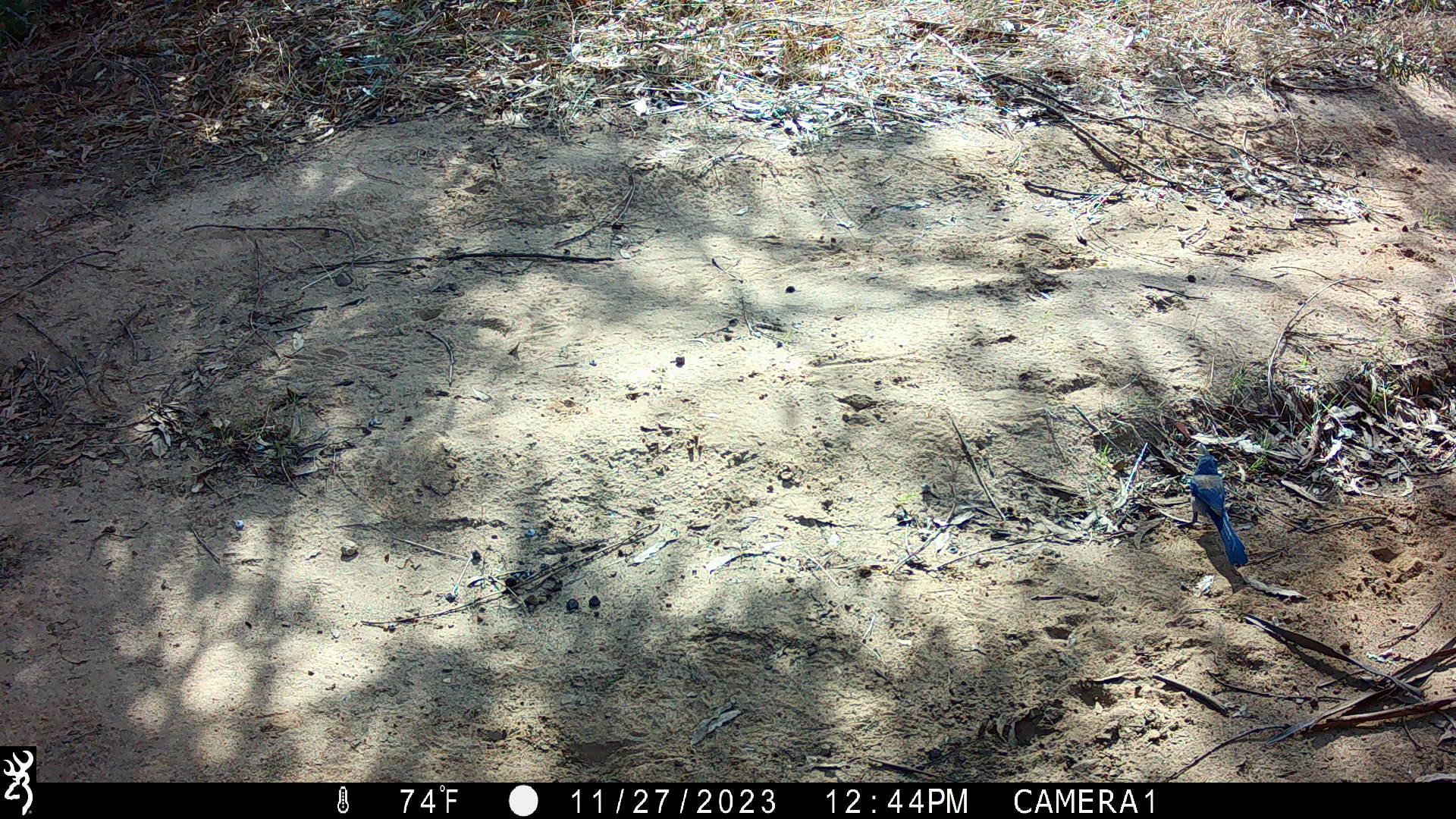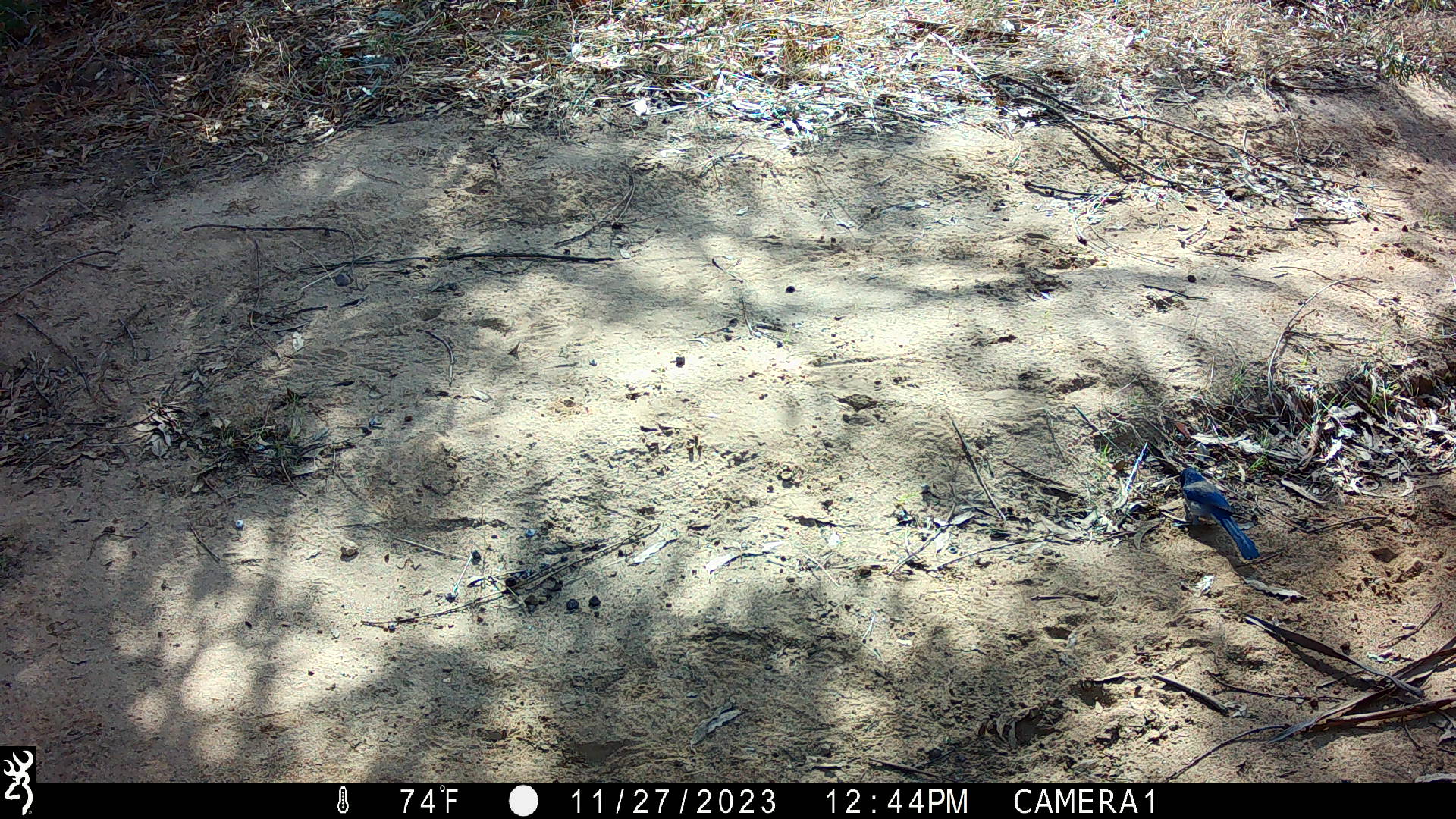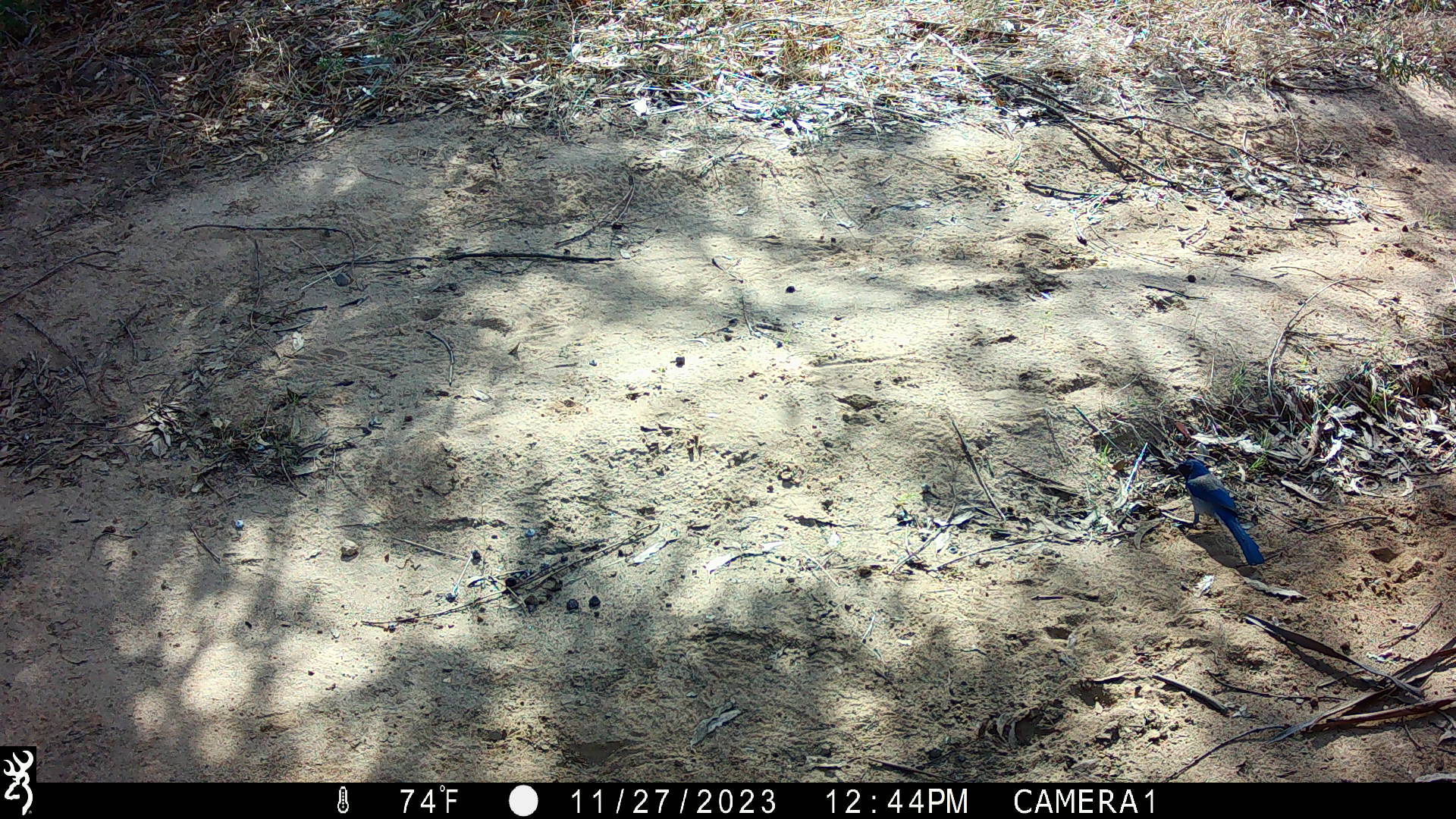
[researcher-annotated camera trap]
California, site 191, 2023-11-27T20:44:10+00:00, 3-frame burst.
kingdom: Animalia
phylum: Chordata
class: Aves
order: Passeriformes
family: Corvidae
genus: Cyanocitta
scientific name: Cyanocitta stelleri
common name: steller's jay